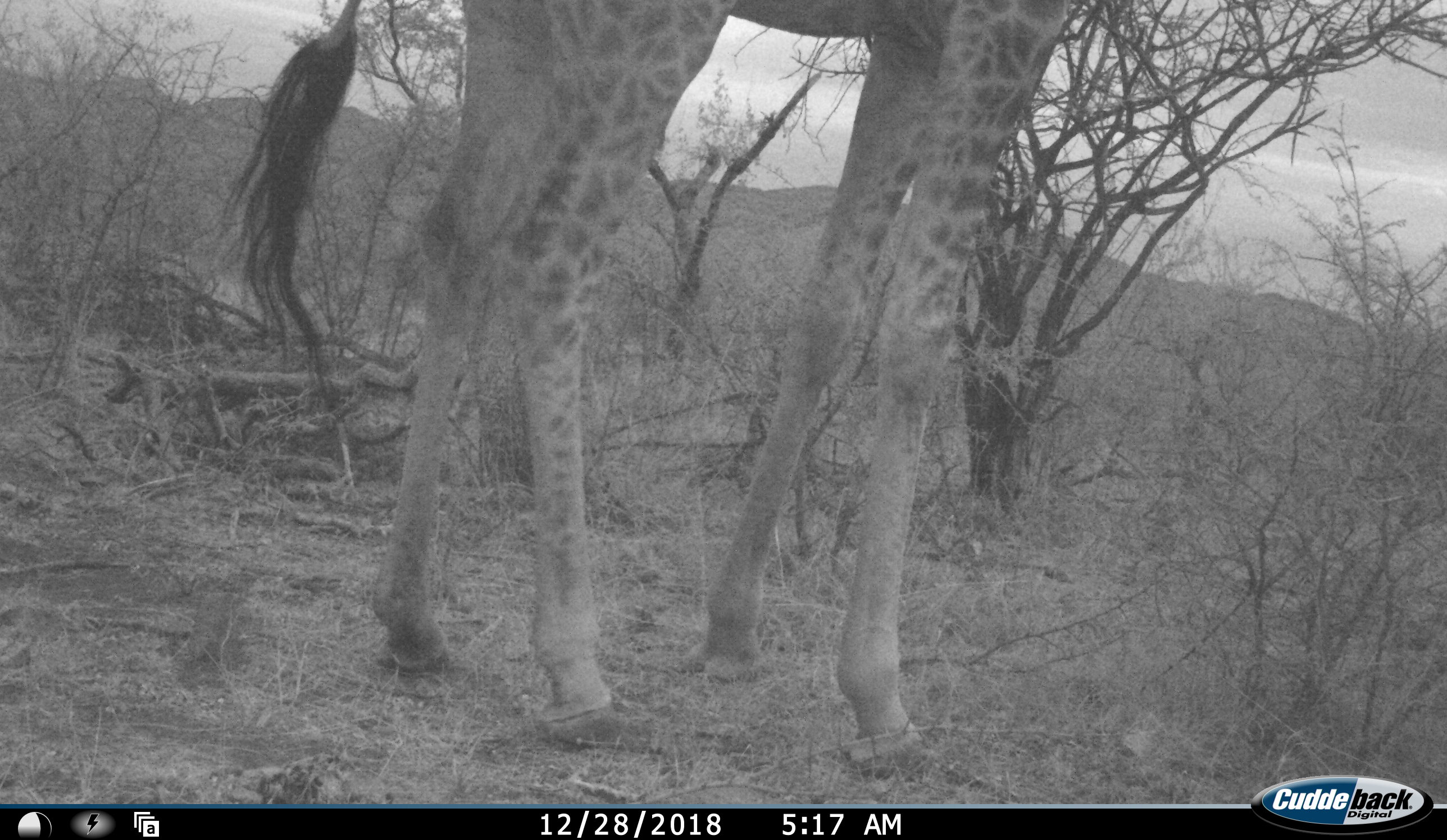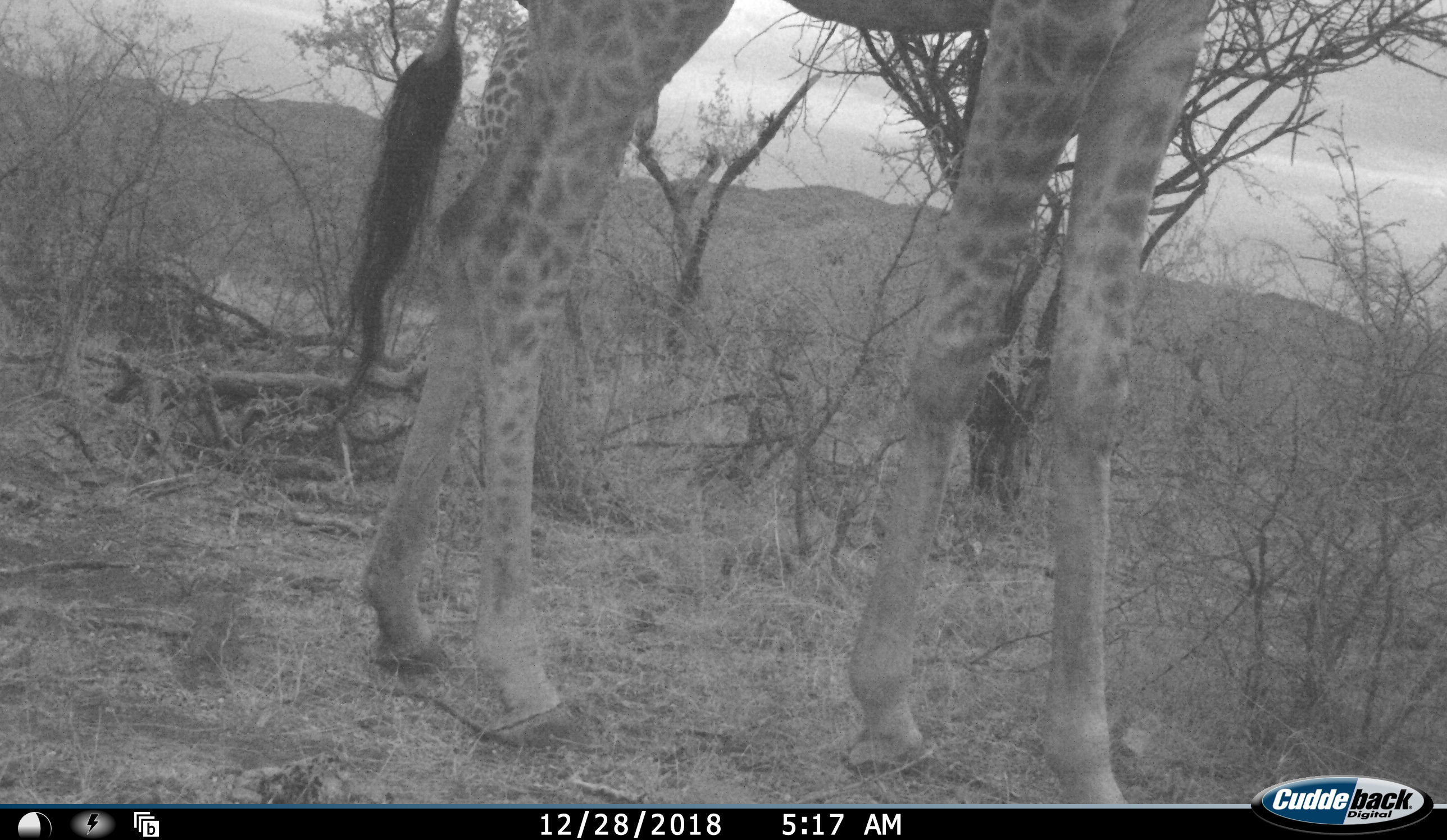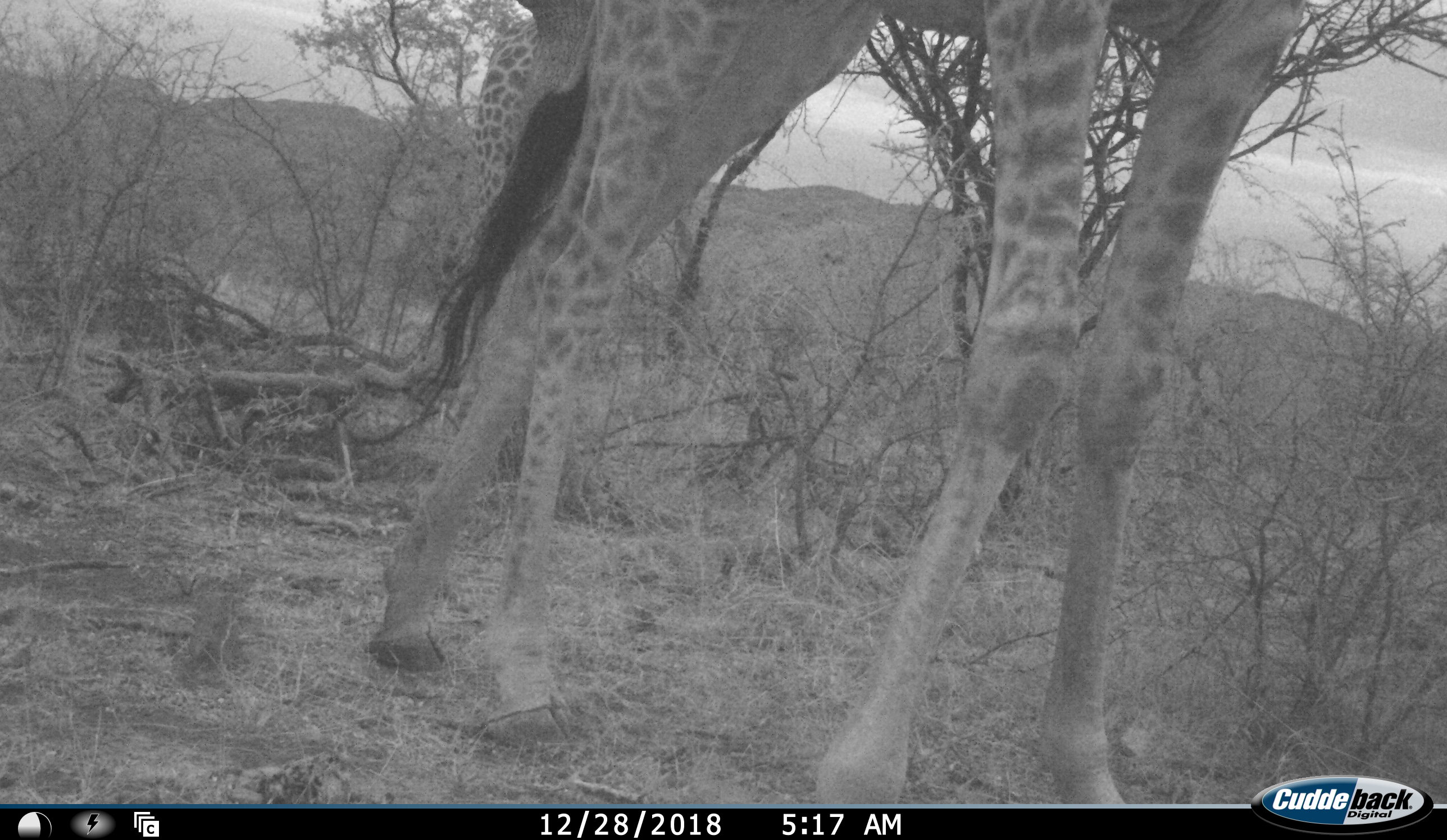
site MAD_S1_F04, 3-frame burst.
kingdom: Animalia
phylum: Chordata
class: Mammalia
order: Artiodactyla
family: Giraffidae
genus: Giraffa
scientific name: Giraffa camelopardalis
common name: giraffe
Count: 1.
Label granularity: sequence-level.